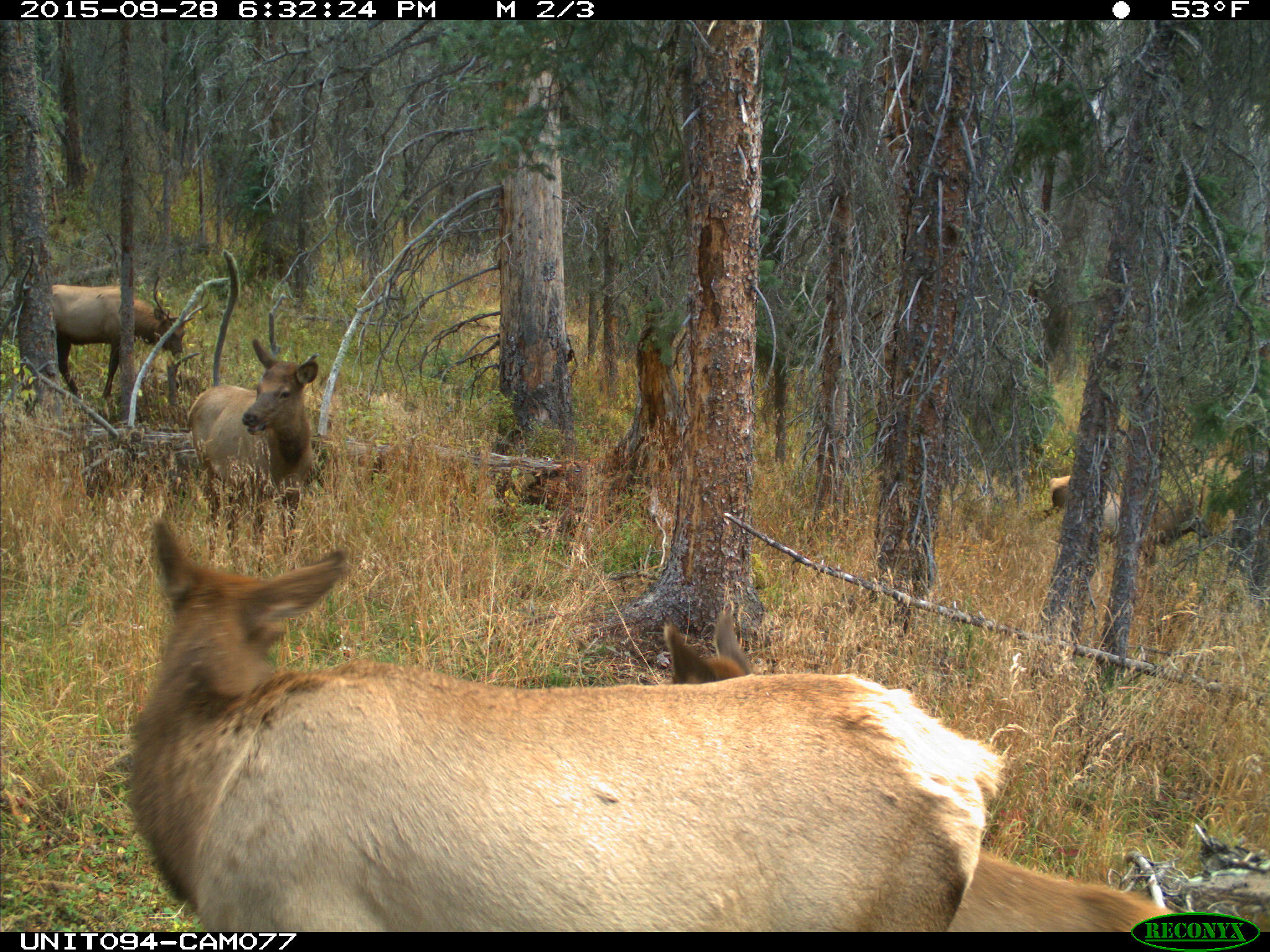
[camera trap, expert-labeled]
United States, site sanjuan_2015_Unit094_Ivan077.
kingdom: Animalia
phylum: Chordata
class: Mammalia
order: Artiodactyla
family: Cervidae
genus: Cervus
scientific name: Cervus elaphus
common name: red deer